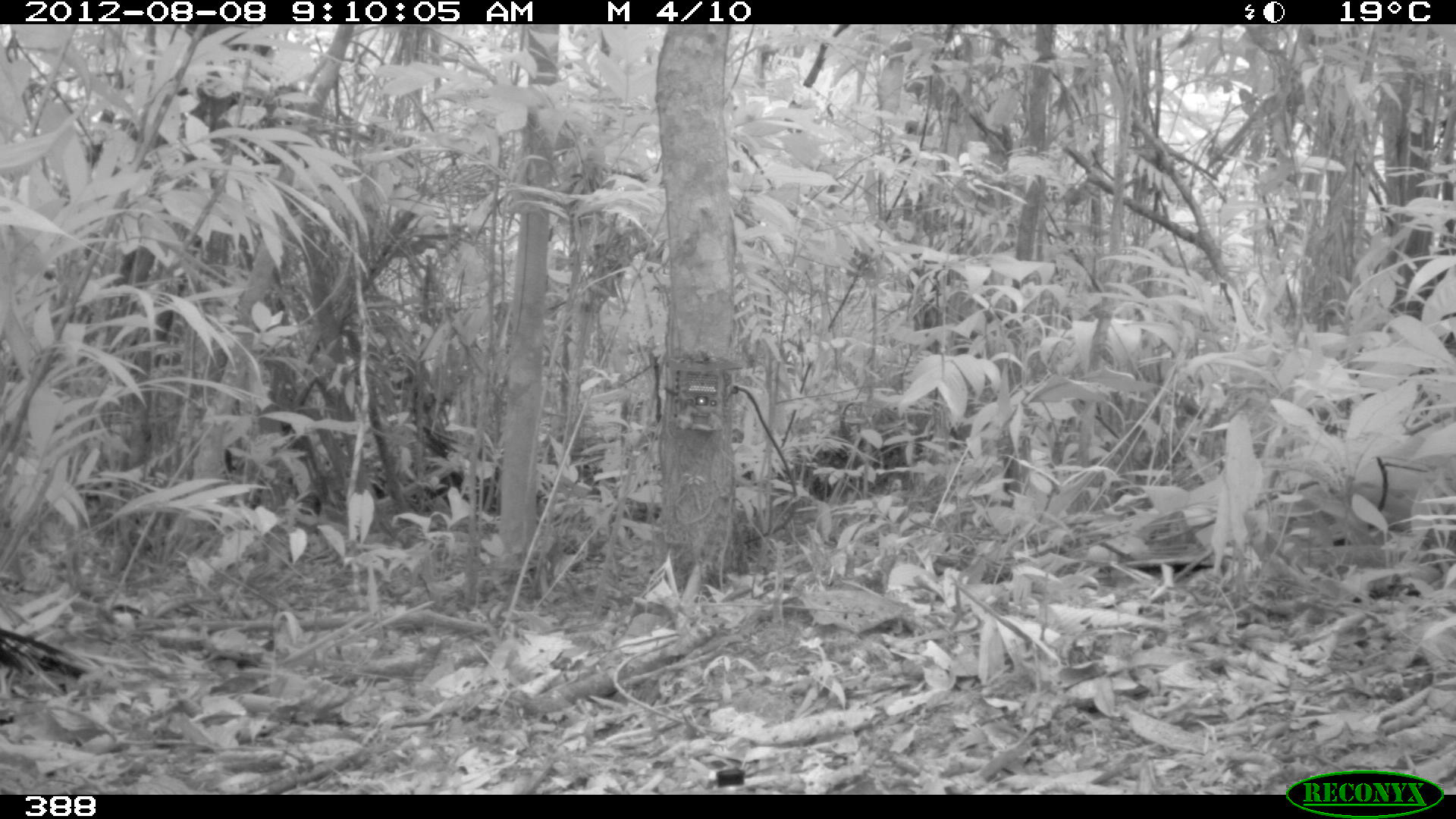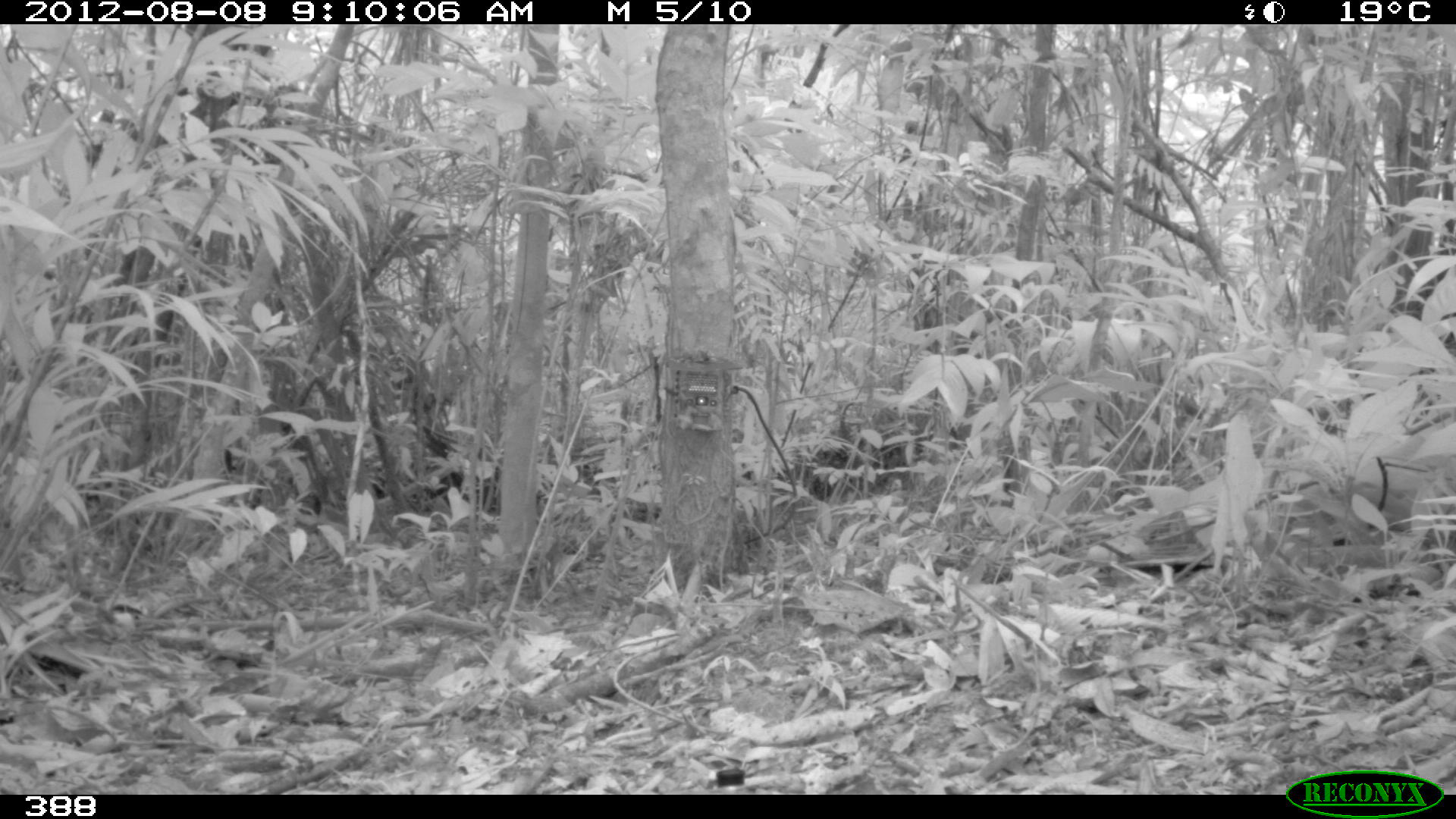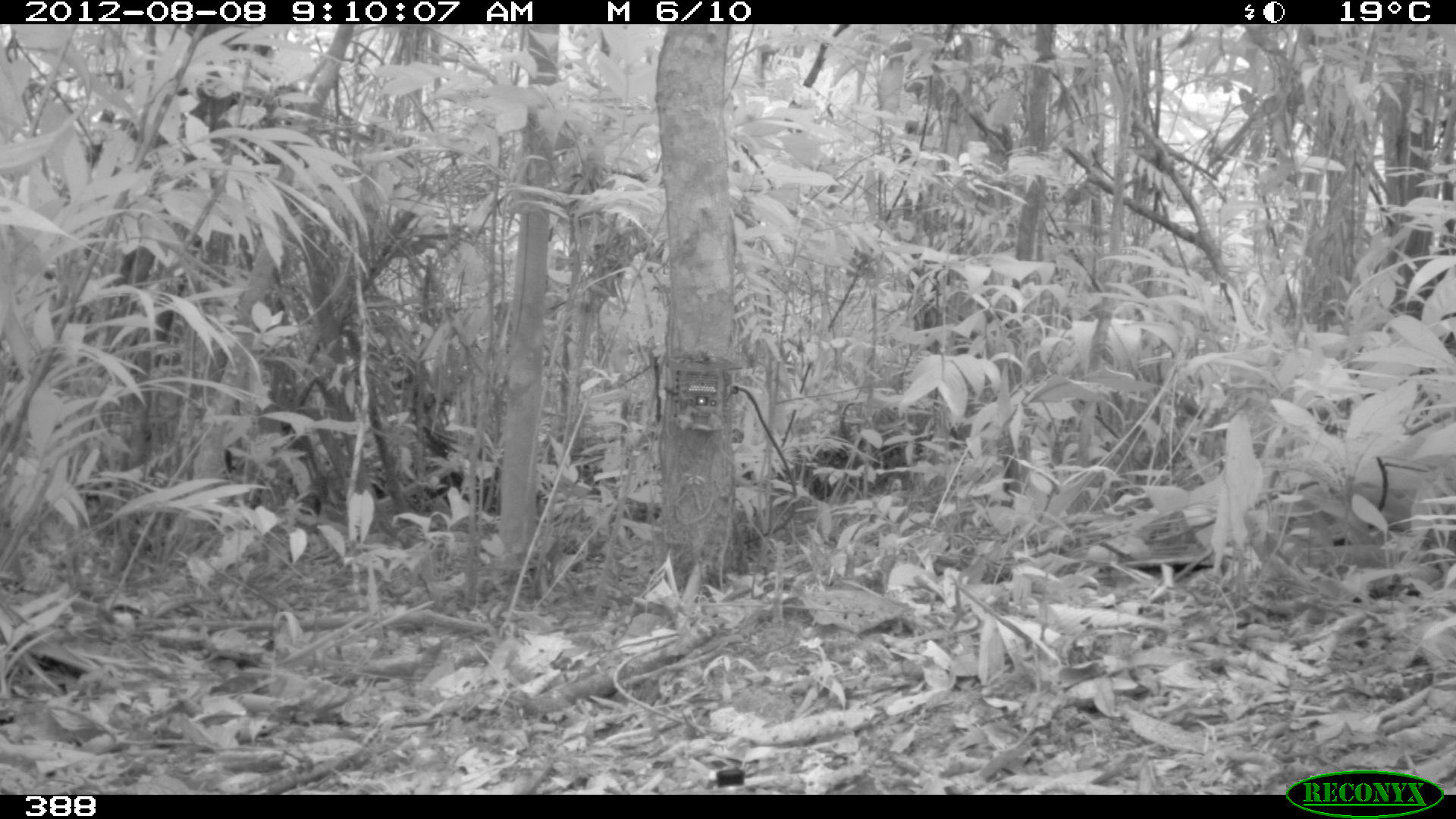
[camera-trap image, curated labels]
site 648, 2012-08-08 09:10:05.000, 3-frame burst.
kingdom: Animalia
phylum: Chordata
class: Aves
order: Galliformes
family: Cracidae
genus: Penelope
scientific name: Penelope jacquacu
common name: spix's guan